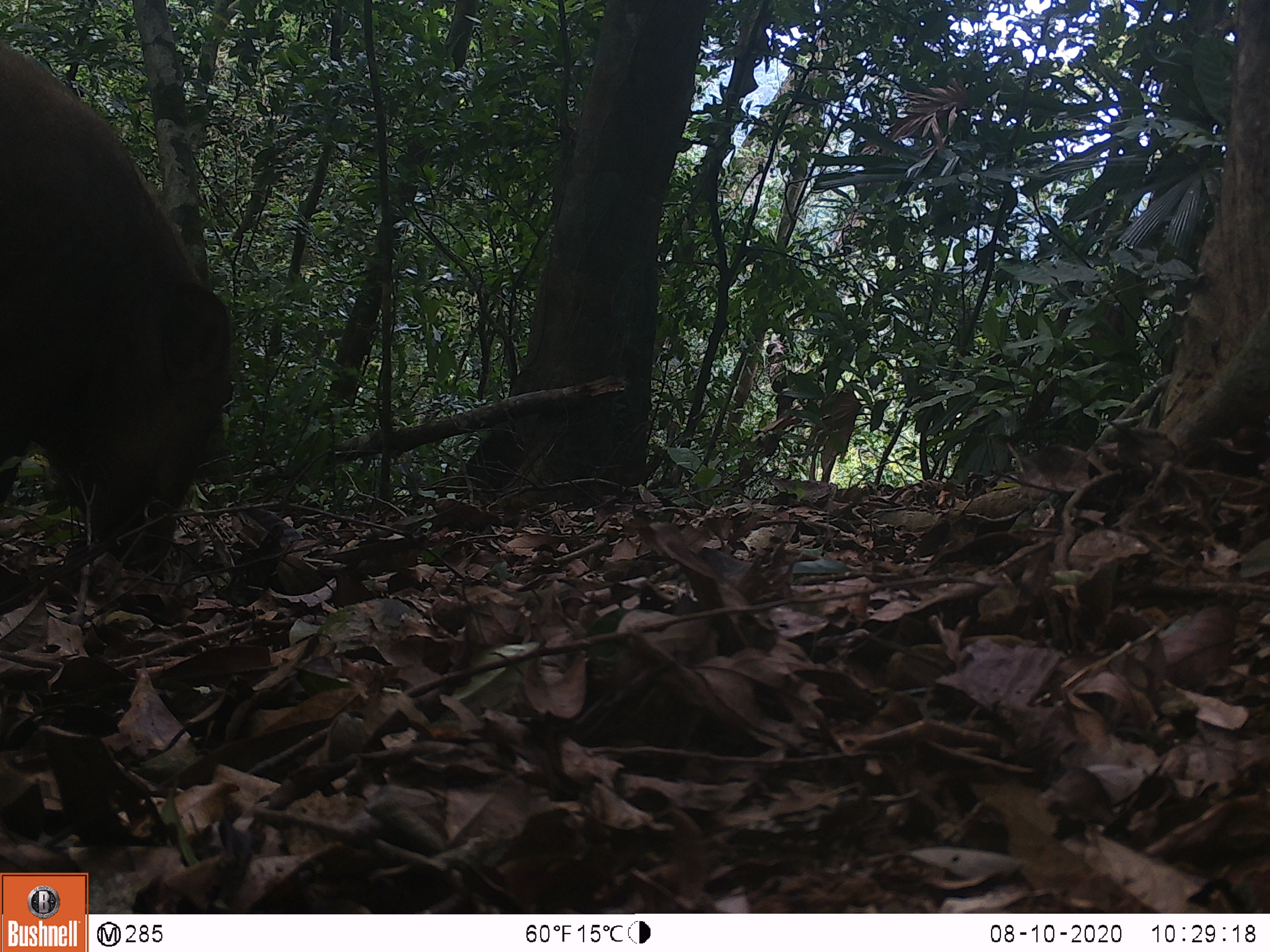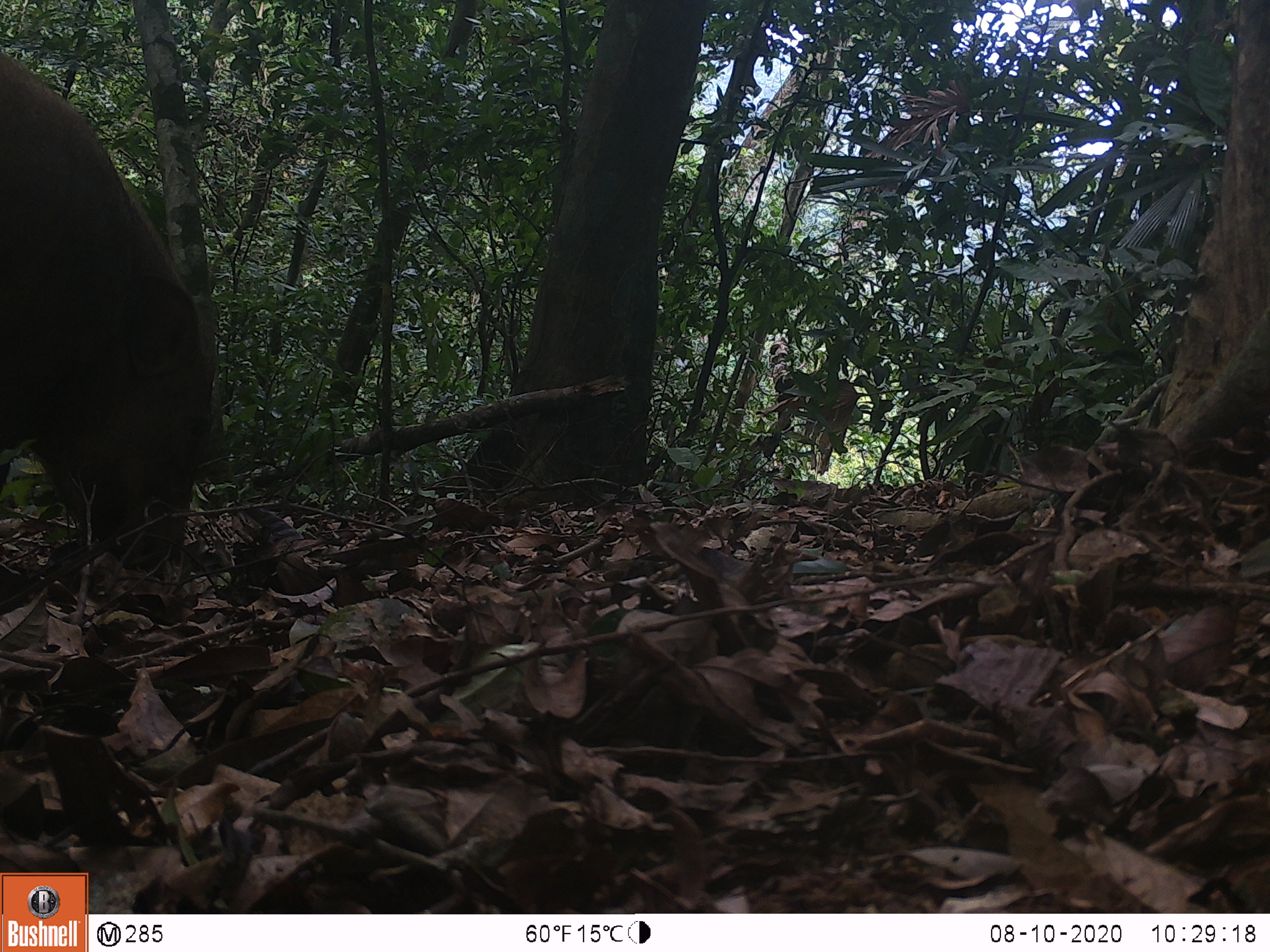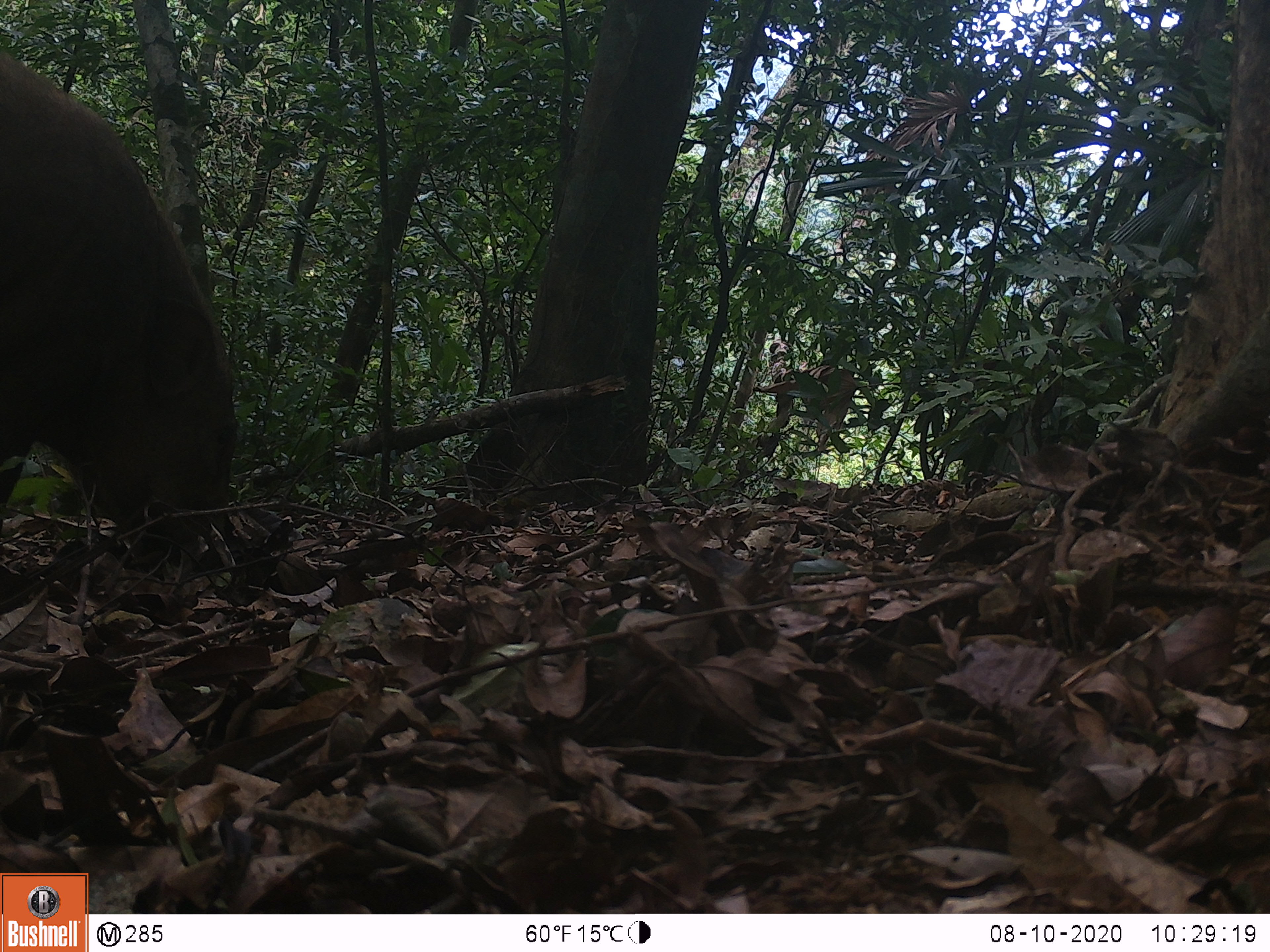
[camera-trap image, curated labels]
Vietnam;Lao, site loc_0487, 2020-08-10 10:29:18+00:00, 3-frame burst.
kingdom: Animalia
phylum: Chordata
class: Mammalia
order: Artiodactyla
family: Suidae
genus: Sus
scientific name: Sus scrofa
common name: eurasian wild pig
Eurasian wild pig (Sus scrofa). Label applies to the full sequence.